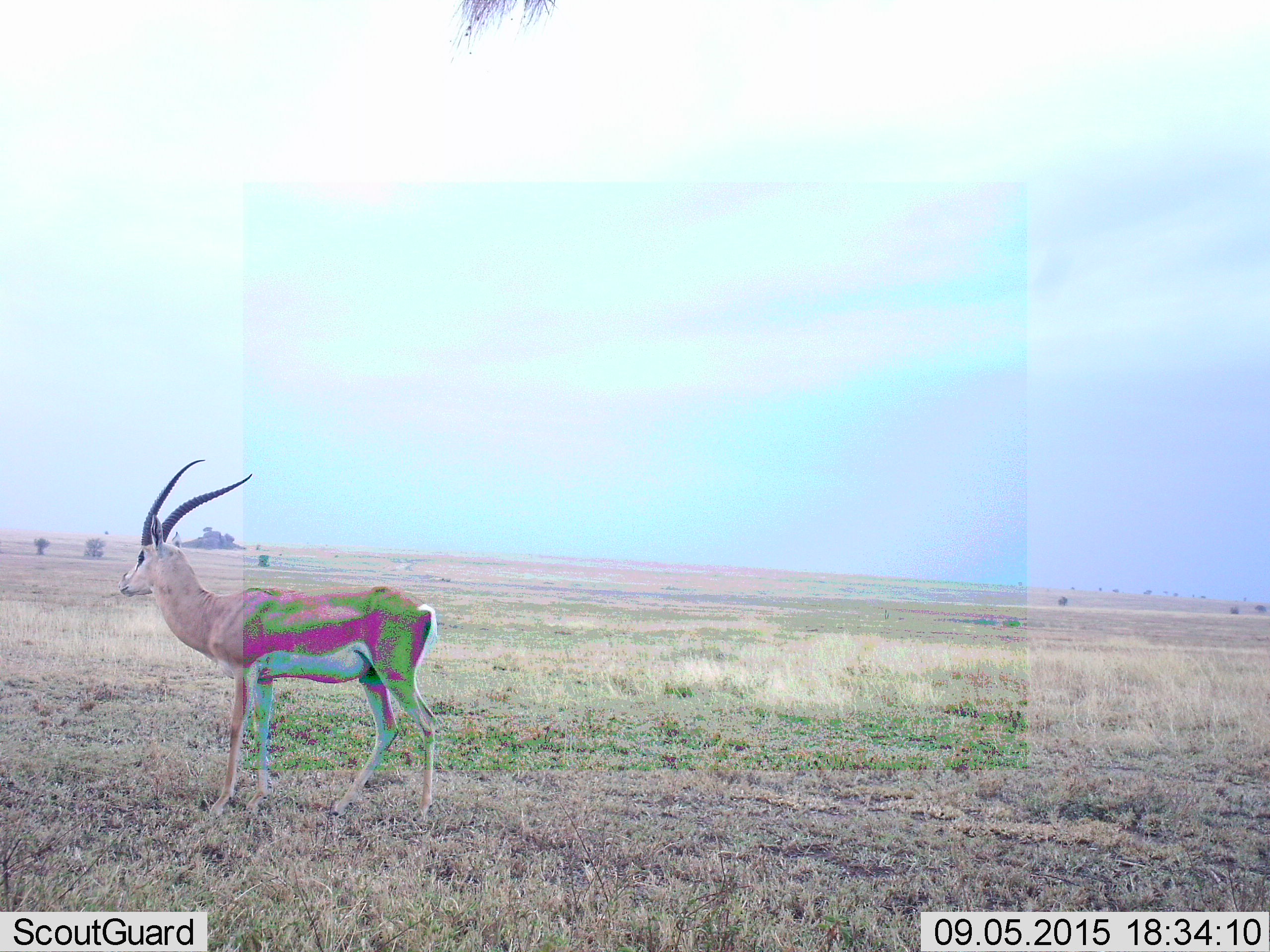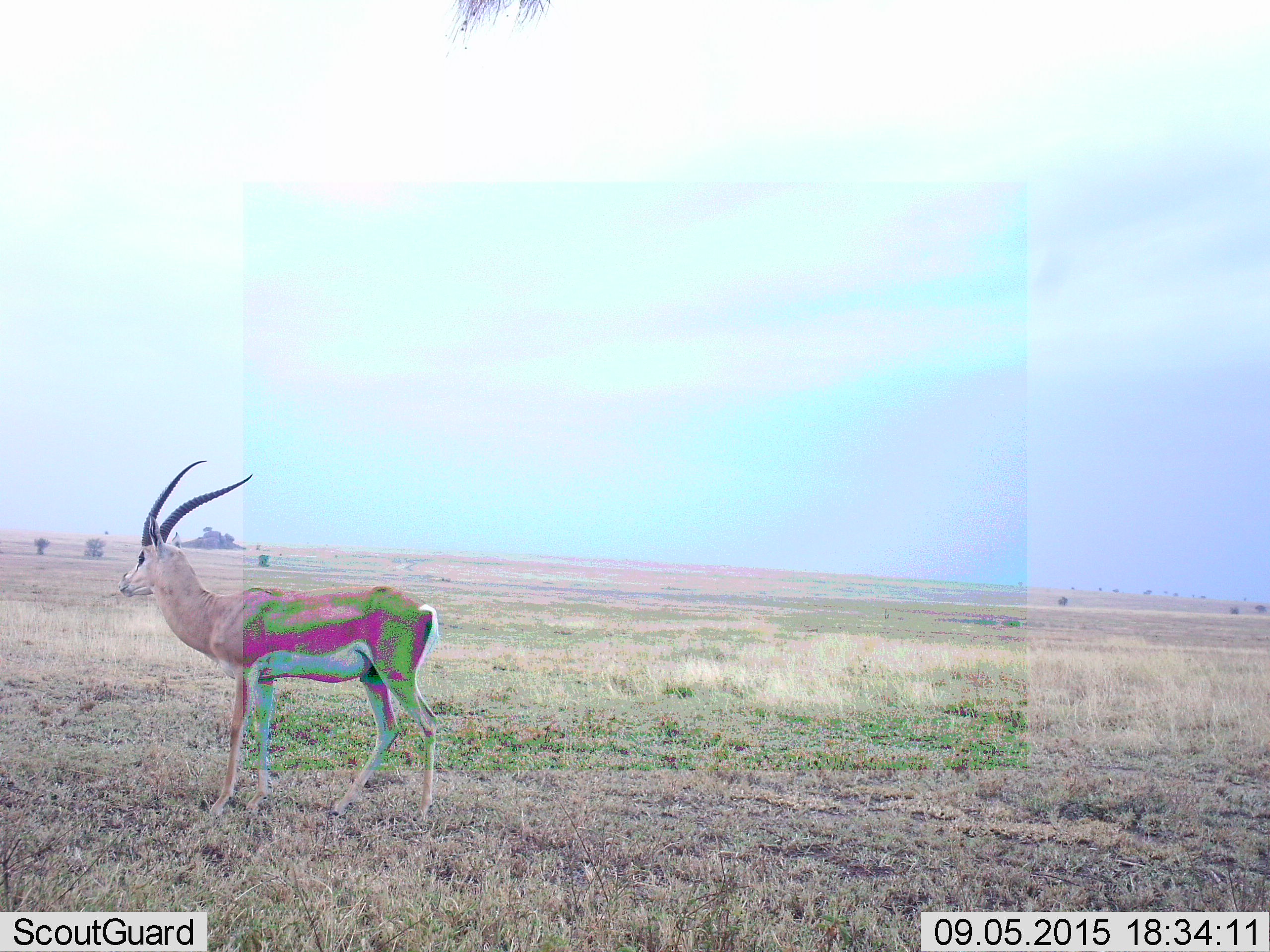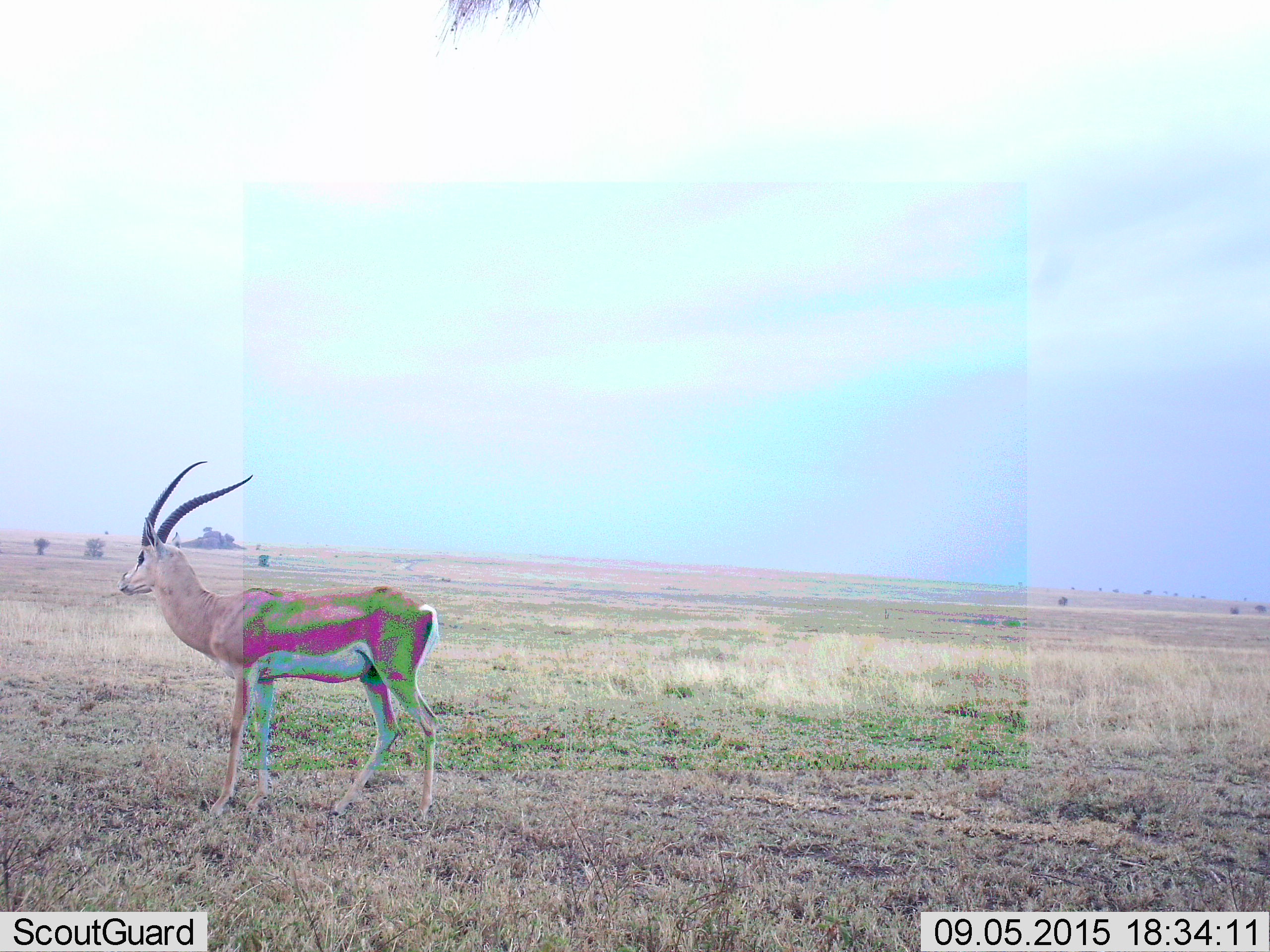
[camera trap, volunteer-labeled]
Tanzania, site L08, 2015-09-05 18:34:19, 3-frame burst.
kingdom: Animalia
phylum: Chordata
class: Mammalia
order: Artiodactyla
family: Bovidae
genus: Nanger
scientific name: Nanger granti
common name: grant's gazelle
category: gazellegrants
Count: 1.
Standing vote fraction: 100%.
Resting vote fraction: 0%.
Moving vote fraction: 0%.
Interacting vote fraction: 0%.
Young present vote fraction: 0%.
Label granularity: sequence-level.